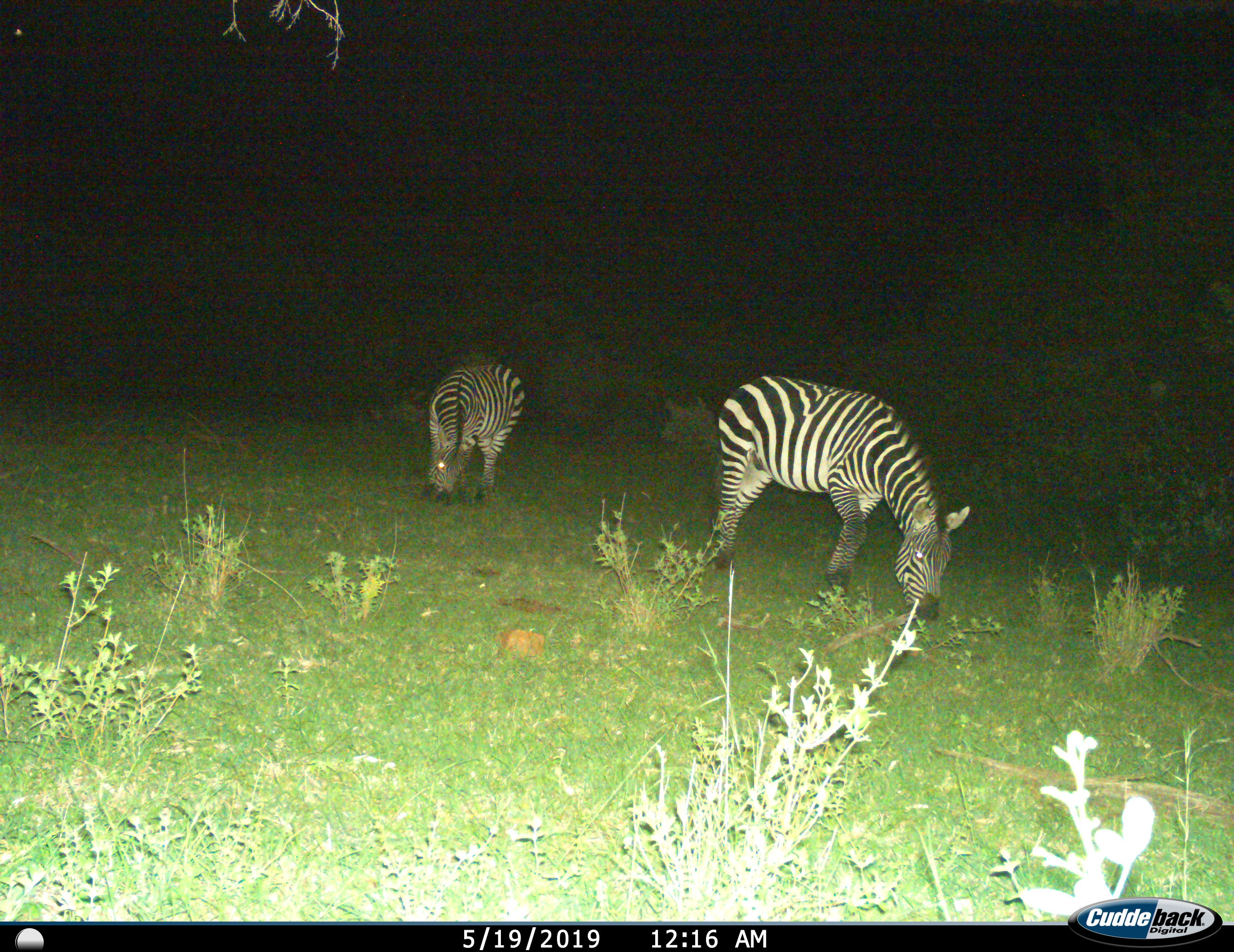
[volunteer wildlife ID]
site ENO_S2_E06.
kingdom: Animalia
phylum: Chordata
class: Mammalia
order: Perissodactyla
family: Equidae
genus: Equus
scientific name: Equus quagga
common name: plains zebra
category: zebraplains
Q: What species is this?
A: Zebraplains (plains zebra) (Equus quagga).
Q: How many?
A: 2.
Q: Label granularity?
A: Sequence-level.